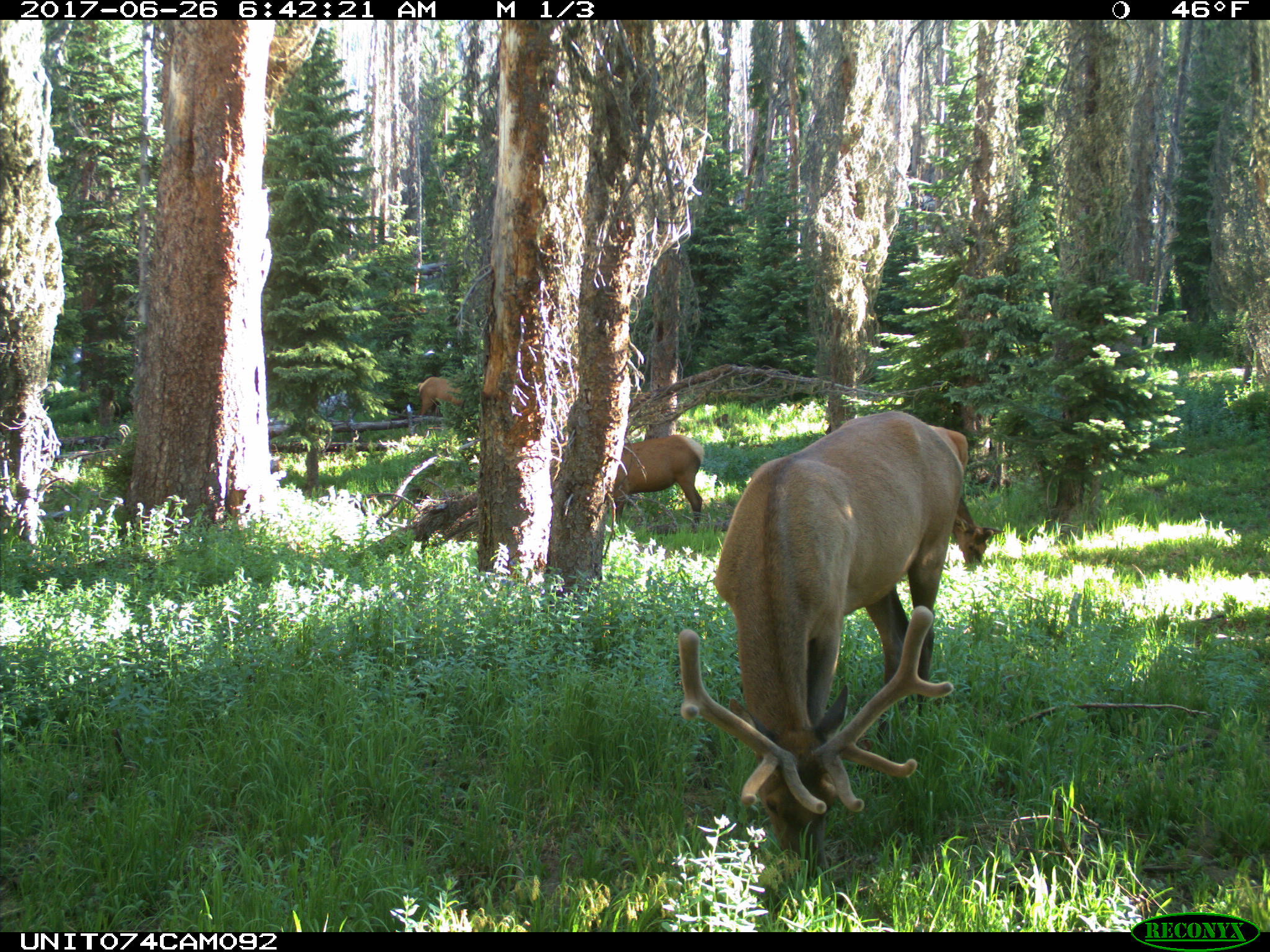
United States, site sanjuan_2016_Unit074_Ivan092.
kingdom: Animalia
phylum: Chordata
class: Mammalia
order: Artiodactyla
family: Cervidae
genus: Cervus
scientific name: Cervus elaphus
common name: red deer